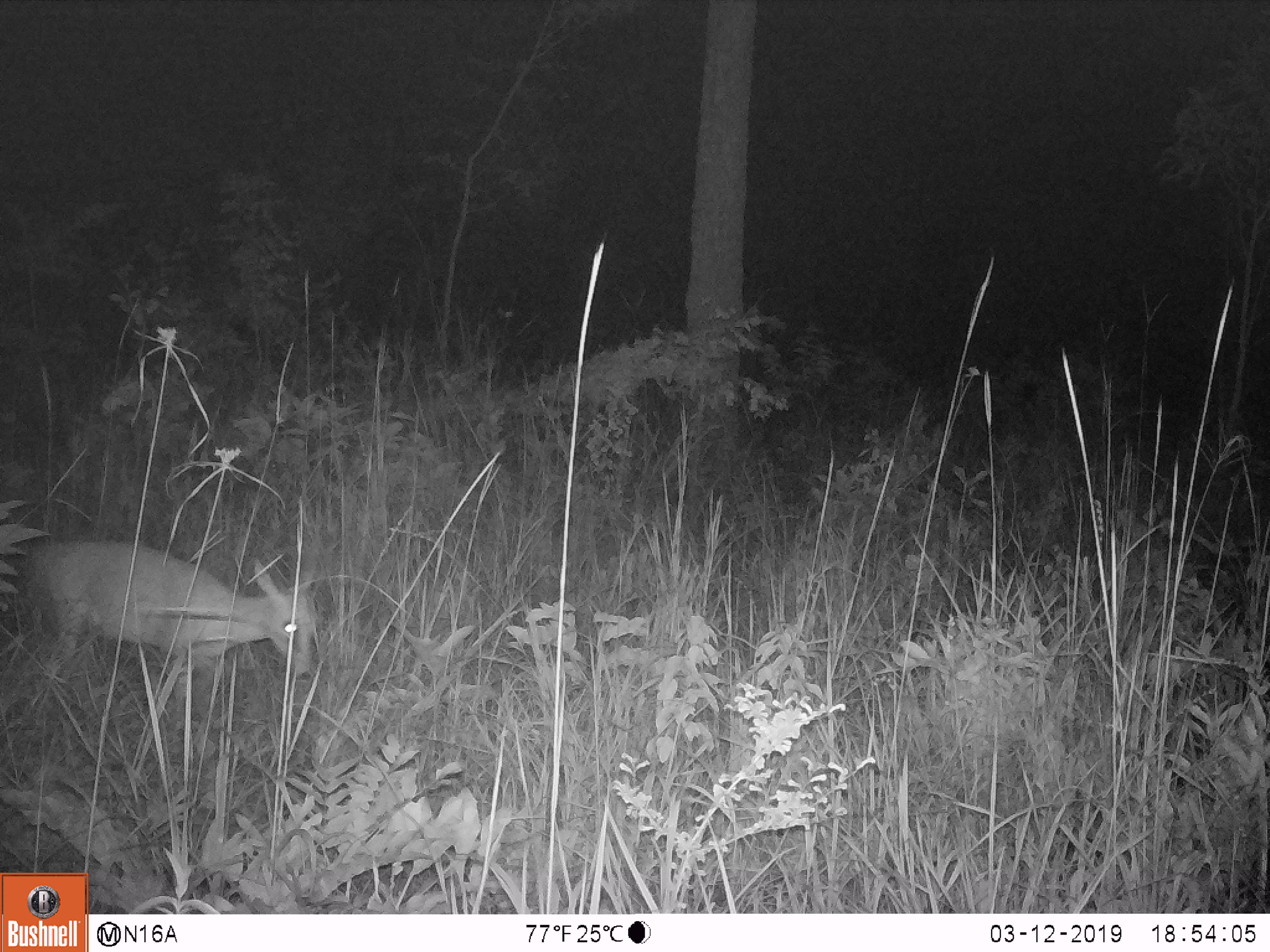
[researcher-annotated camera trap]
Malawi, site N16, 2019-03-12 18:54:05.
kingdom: Animalia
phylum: Chordata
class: Mammalia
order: Artiodactyla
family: Bovidae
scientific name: Antilopinae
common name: small antelope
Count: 1.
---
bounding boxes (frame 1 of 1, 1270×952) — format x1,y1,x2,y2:
small antelope: 19,528,324,709